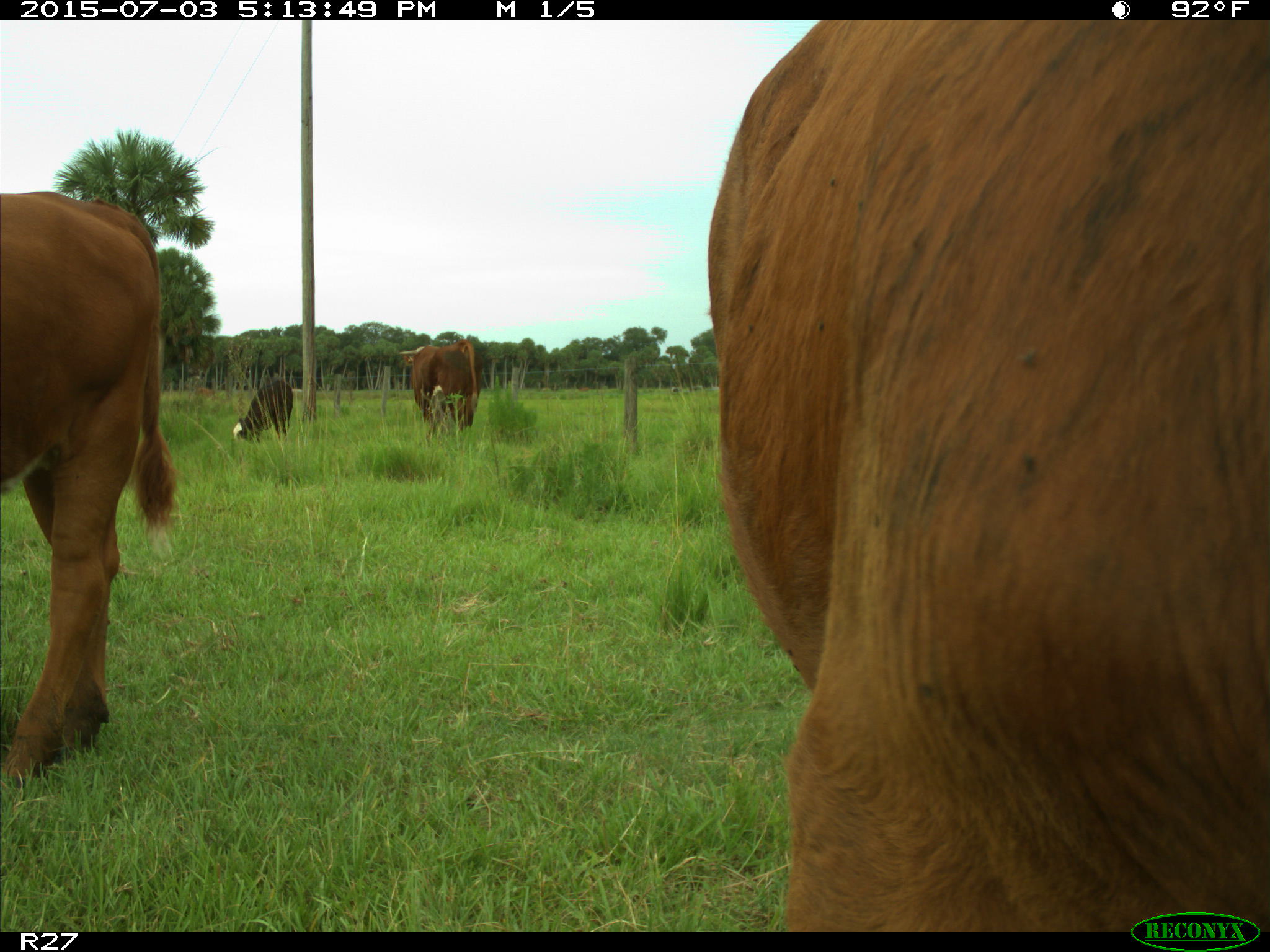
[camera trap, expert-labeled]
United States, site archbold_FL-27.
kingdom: Animalia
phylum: Chordata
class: Mammalia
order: Artiodactyla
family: Bovidae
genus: Bos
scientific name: Bos taurus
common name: domestic cow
Bos taurus (domestic cow).